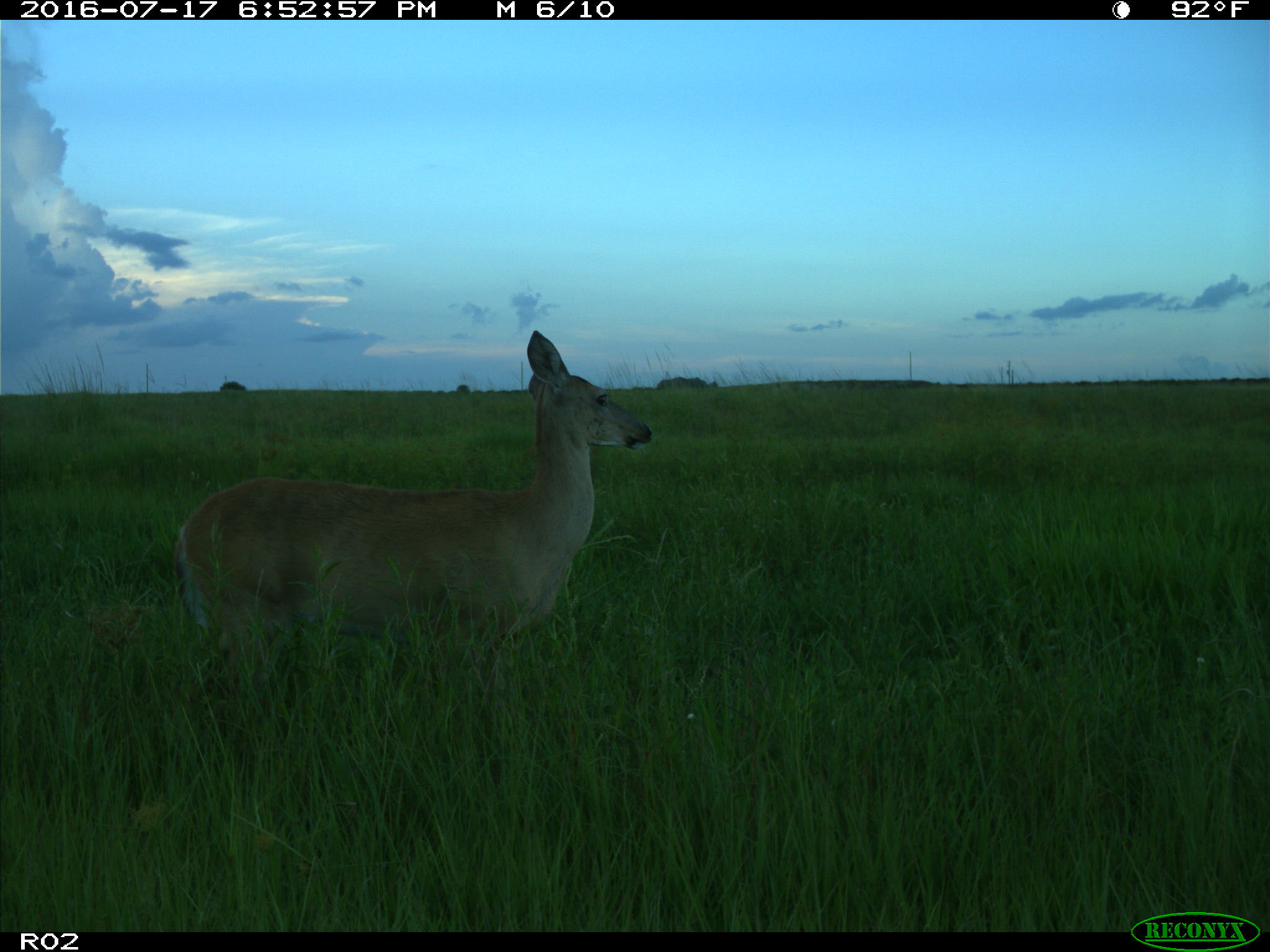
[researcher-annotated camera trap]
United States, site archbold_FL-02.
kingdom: Animalia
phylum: Chordata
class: Mammalia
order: Artiodactyla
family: Cervidae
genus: Odocoileus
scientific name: Odocoileus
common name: deer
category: unidentified deer